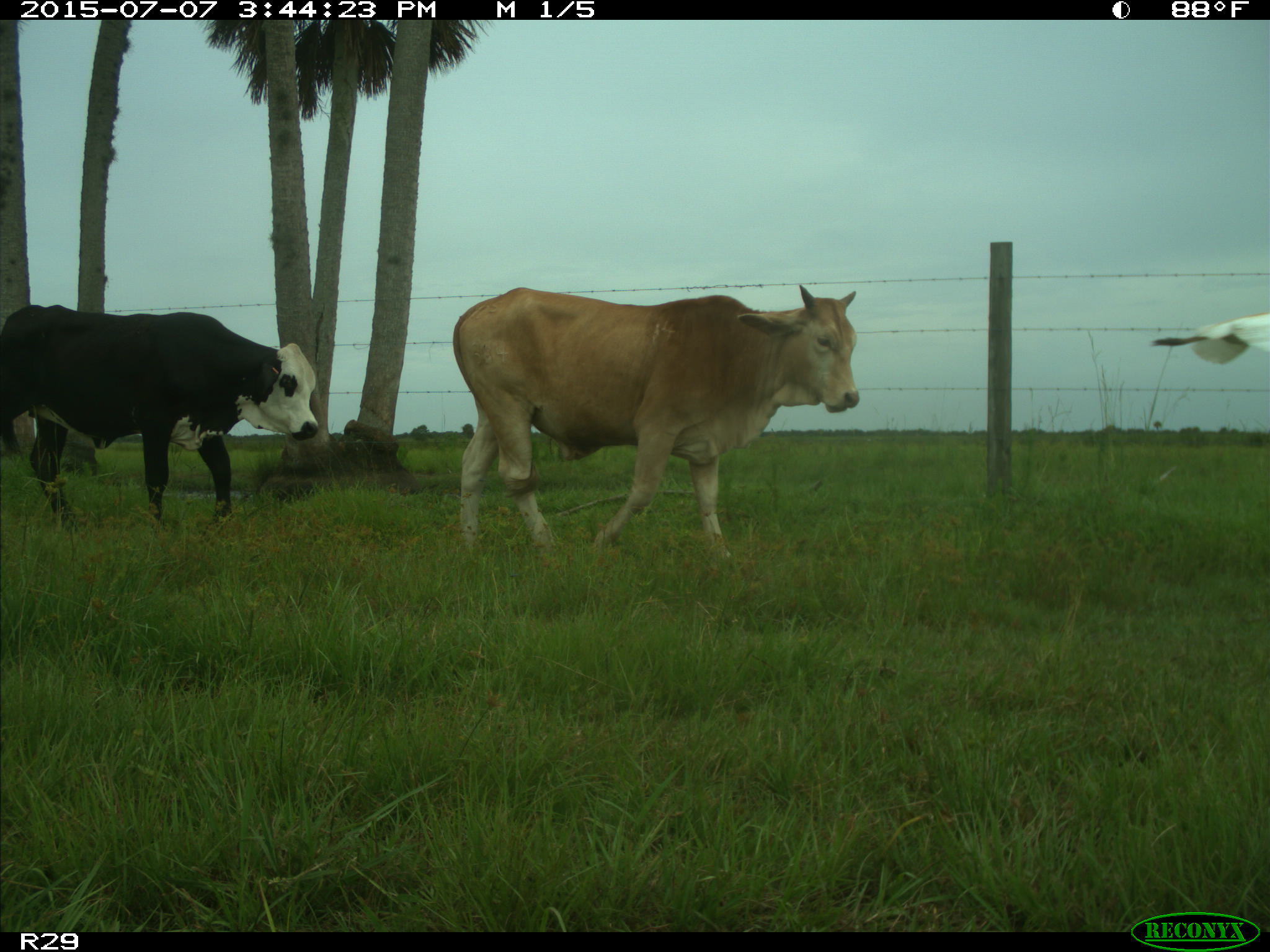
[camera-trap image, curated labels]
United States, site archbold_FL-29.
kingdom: Animalia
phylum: Chordata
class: Mammalia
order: Artiodactyla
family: Bovidae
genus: Bos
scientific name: Bos taurus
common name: domestic cow